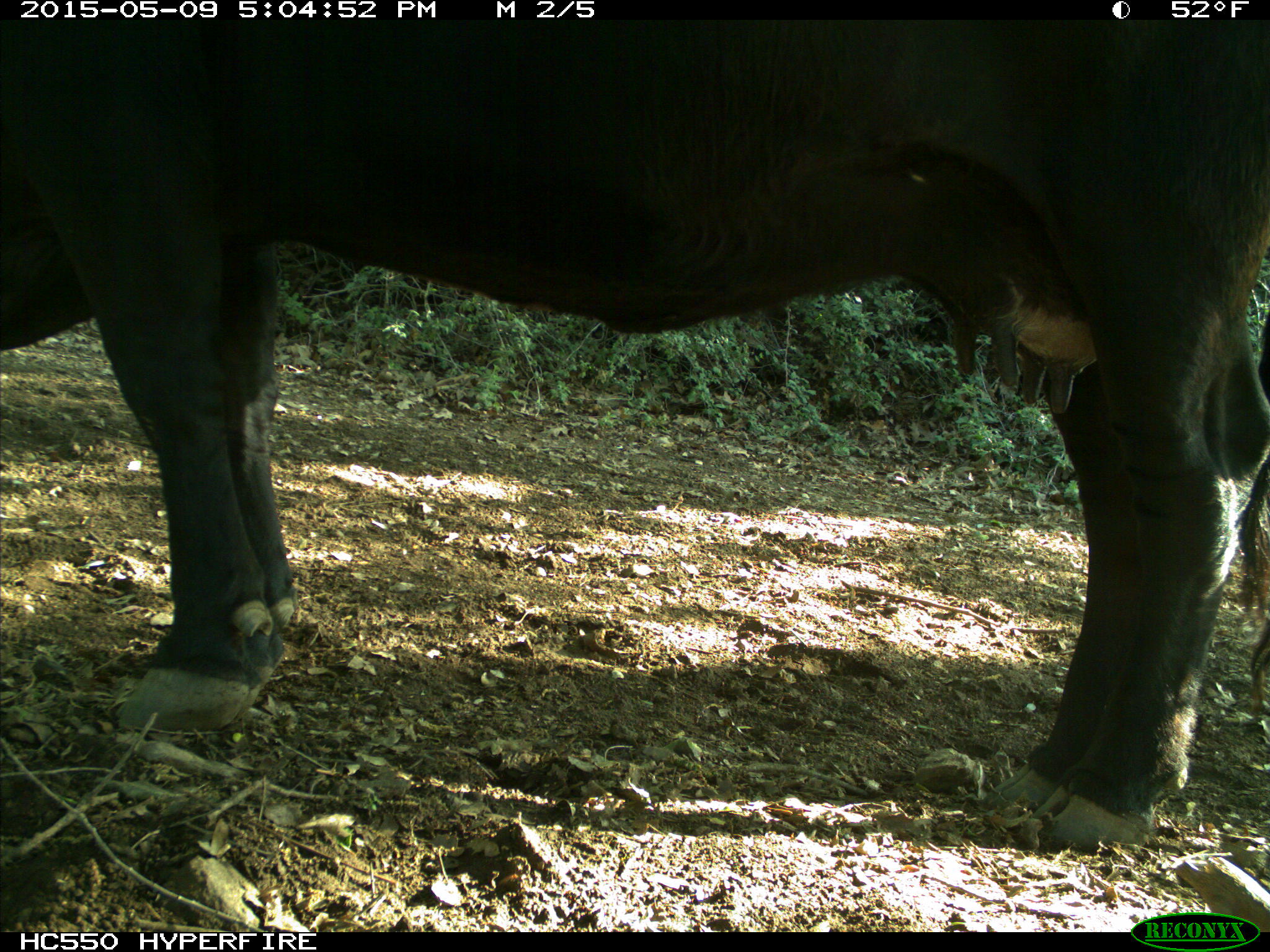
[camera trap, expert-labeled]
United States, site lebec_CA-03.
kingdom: Animalia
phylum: Chordata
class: Mammalia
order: Artiodactyla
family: Bovidae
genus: Bos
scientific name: Bos taurus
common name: domestic cow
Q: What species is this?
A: Bos taurus (domestic cow).